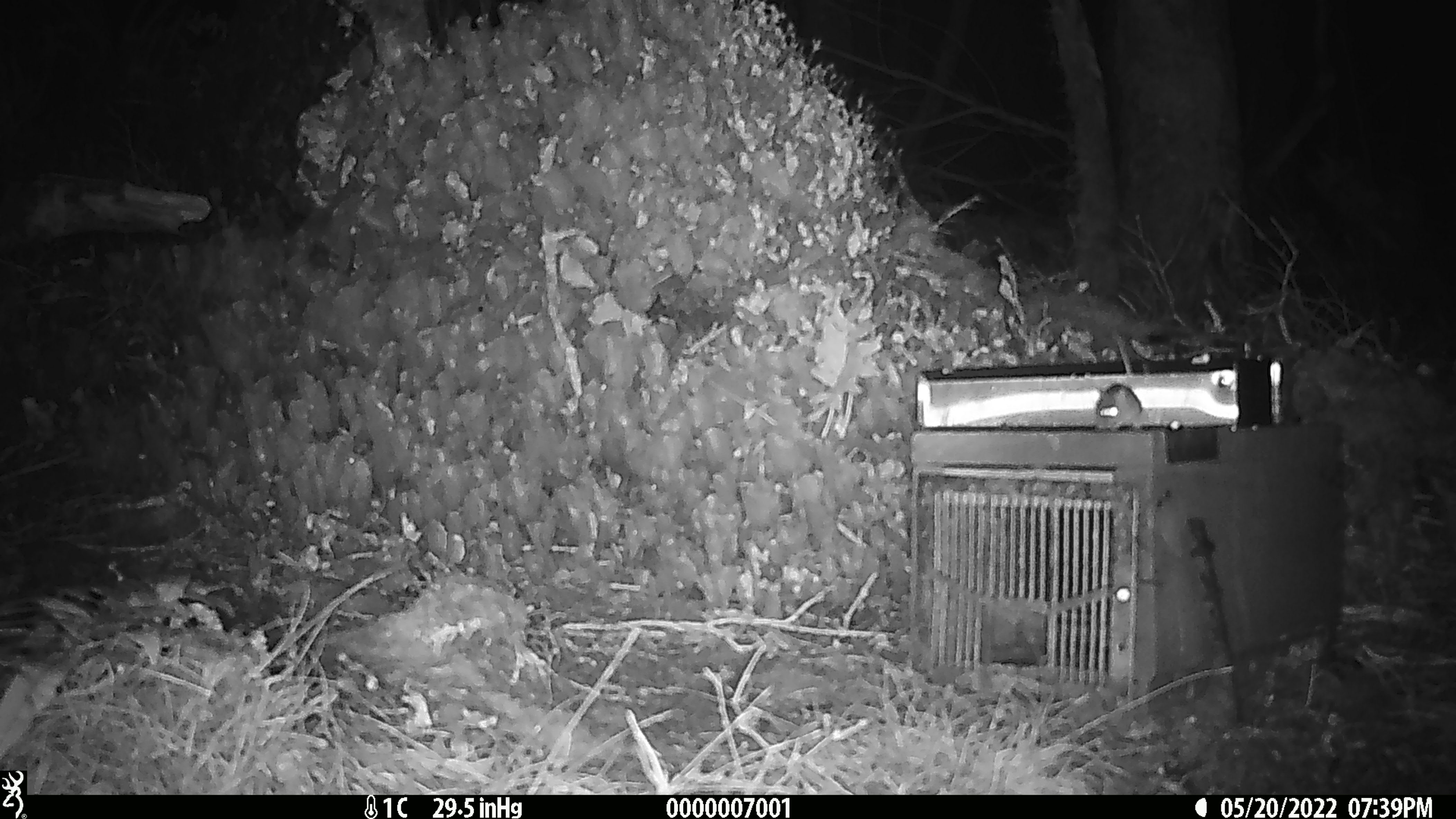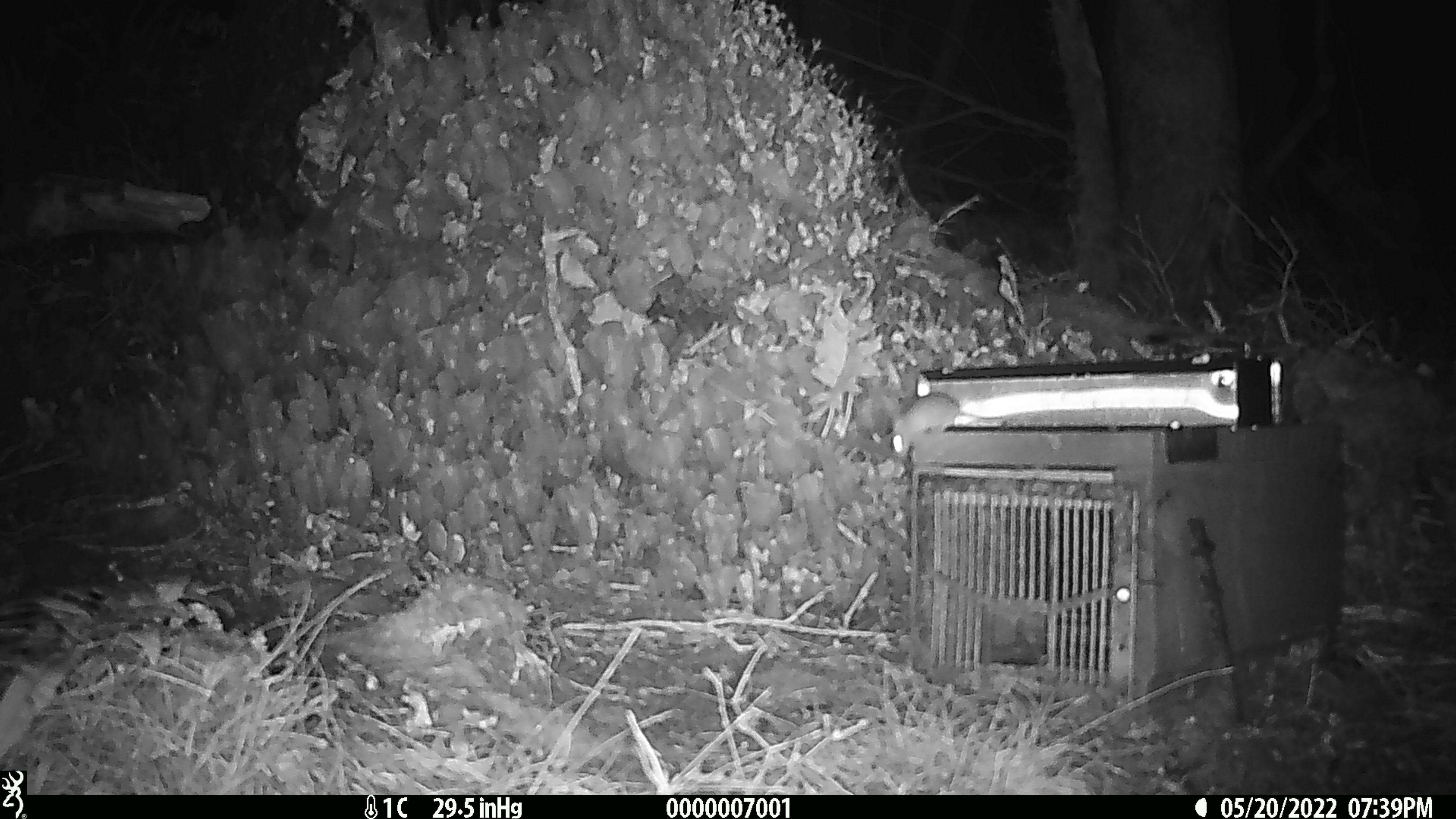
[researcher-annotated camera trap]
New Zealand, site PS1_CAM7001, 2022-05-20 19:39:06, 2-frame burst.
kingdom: Animalia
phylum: Chordata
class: Mammalia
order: Rodentia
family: Muridae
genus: Mus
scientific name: Mus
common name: mouse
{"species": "mouse (Mus)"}